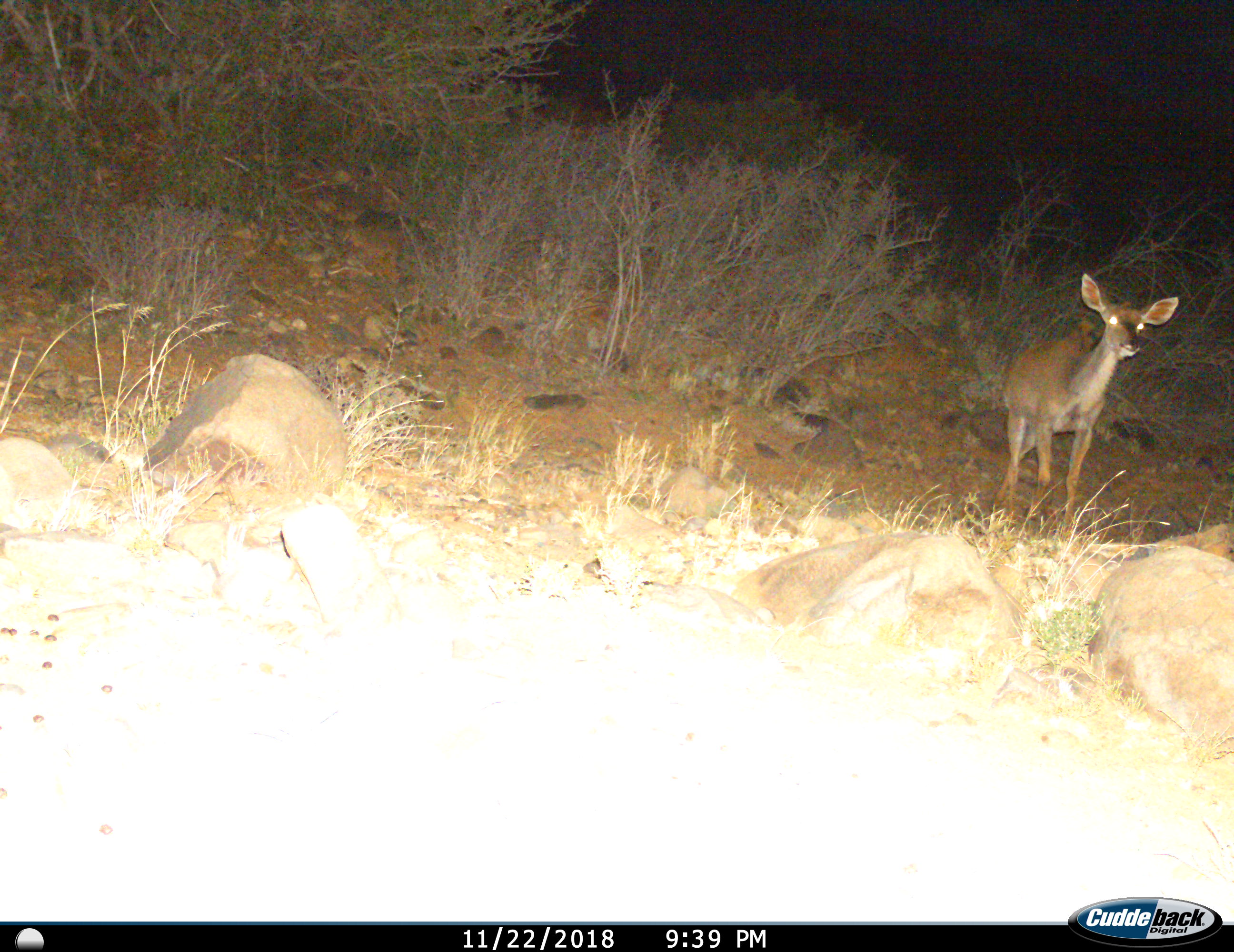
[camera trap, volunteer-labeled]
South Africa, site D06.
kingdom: Animalia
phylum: Chordata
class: Mammalia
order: Artiodactyla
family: Bovidae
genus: Tragelaphus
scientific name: Tragelaphus strepsiceros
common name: greater kudu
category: kudu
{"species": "kudu (greater kudu) (Tragelaphus strepsiceros)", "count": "1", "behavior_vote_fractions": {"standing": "67%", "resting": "0%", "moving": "33%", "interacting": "0%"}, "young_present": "0%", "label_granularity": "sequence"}